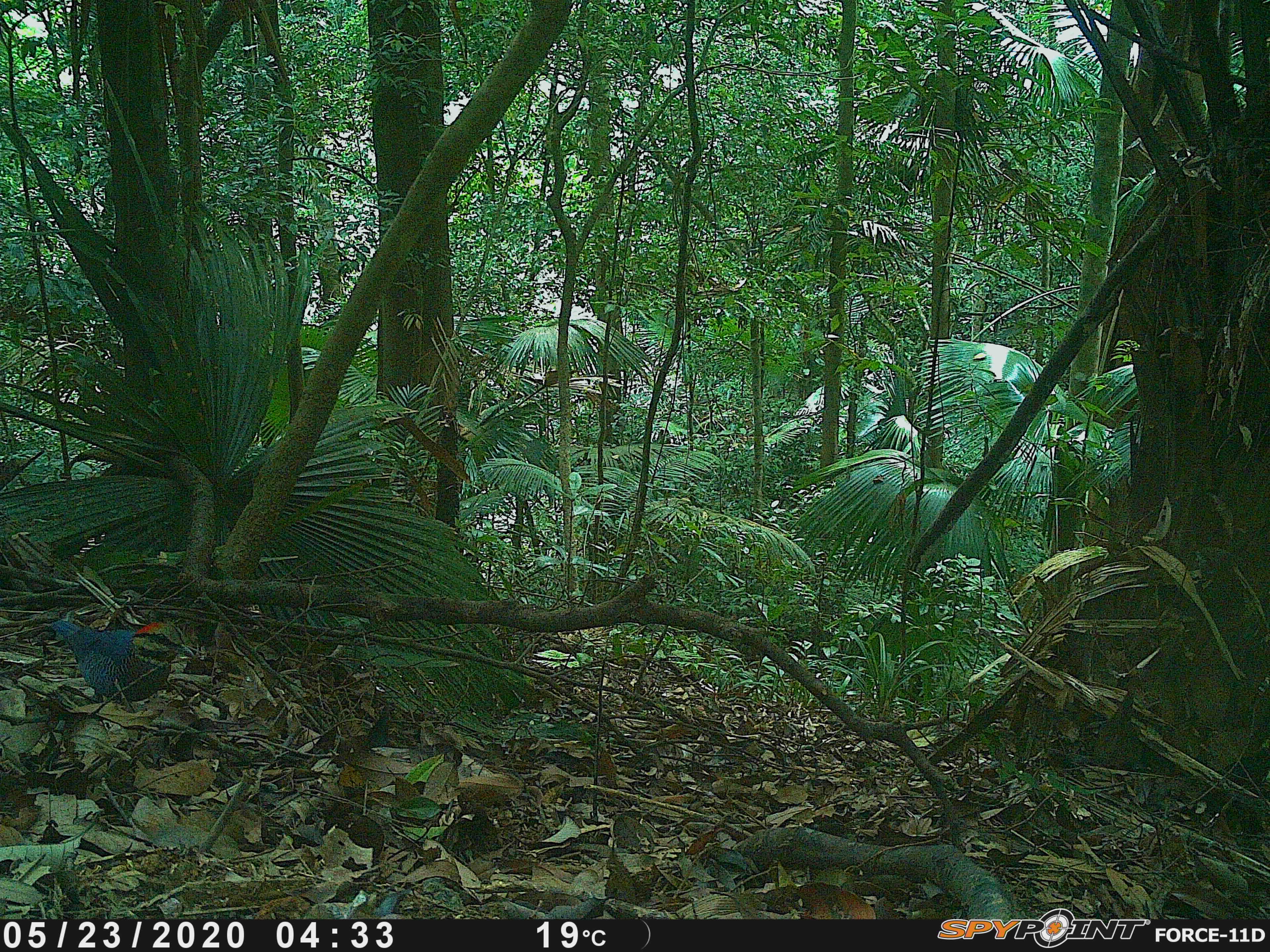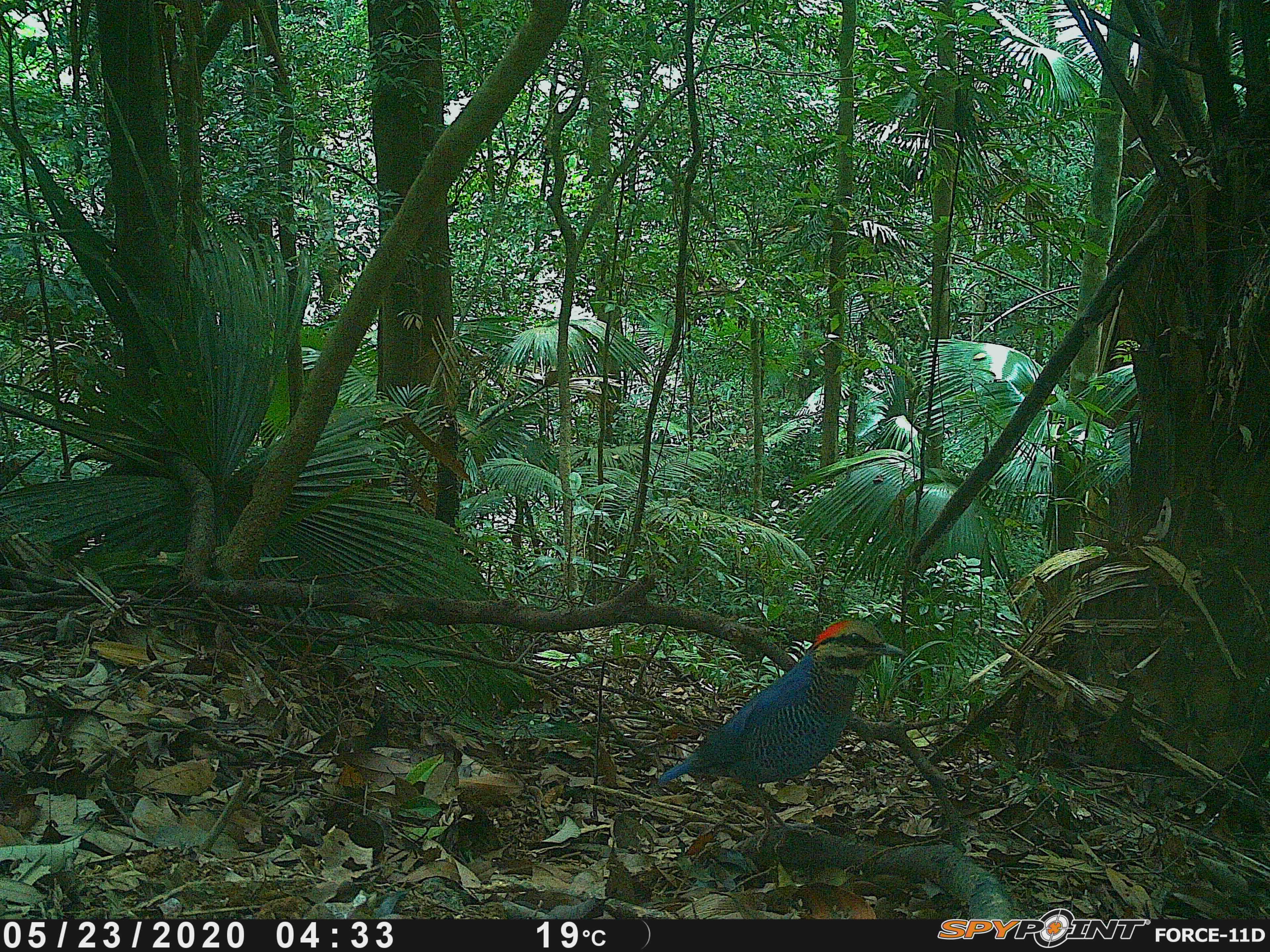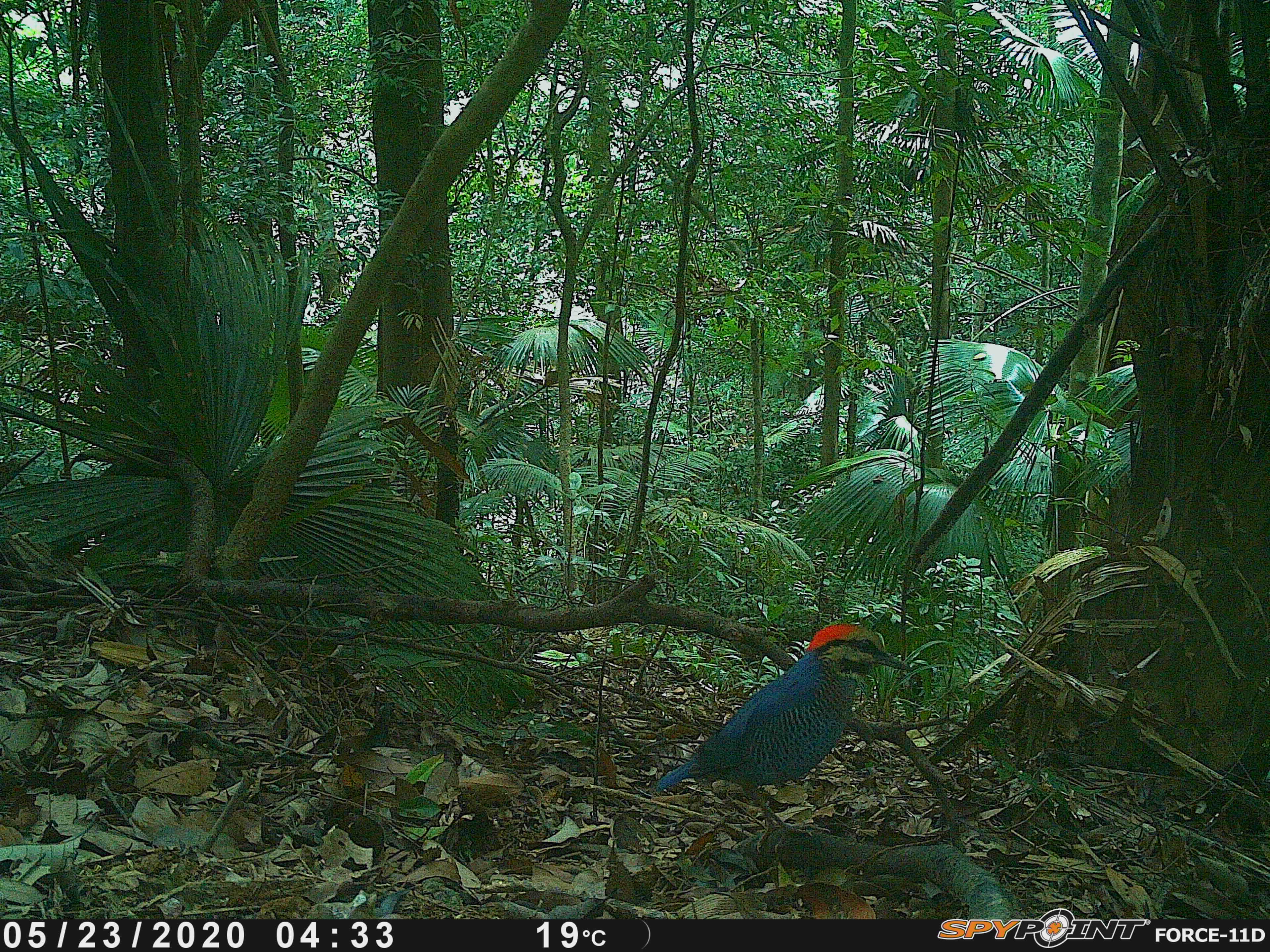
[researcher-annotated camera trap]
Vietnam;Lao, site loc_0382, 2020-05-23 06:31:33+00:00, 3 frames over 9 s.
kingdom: Animalia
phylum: Chordata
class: Aves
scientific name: Aves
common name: bird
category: unidentified bird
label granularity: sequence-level